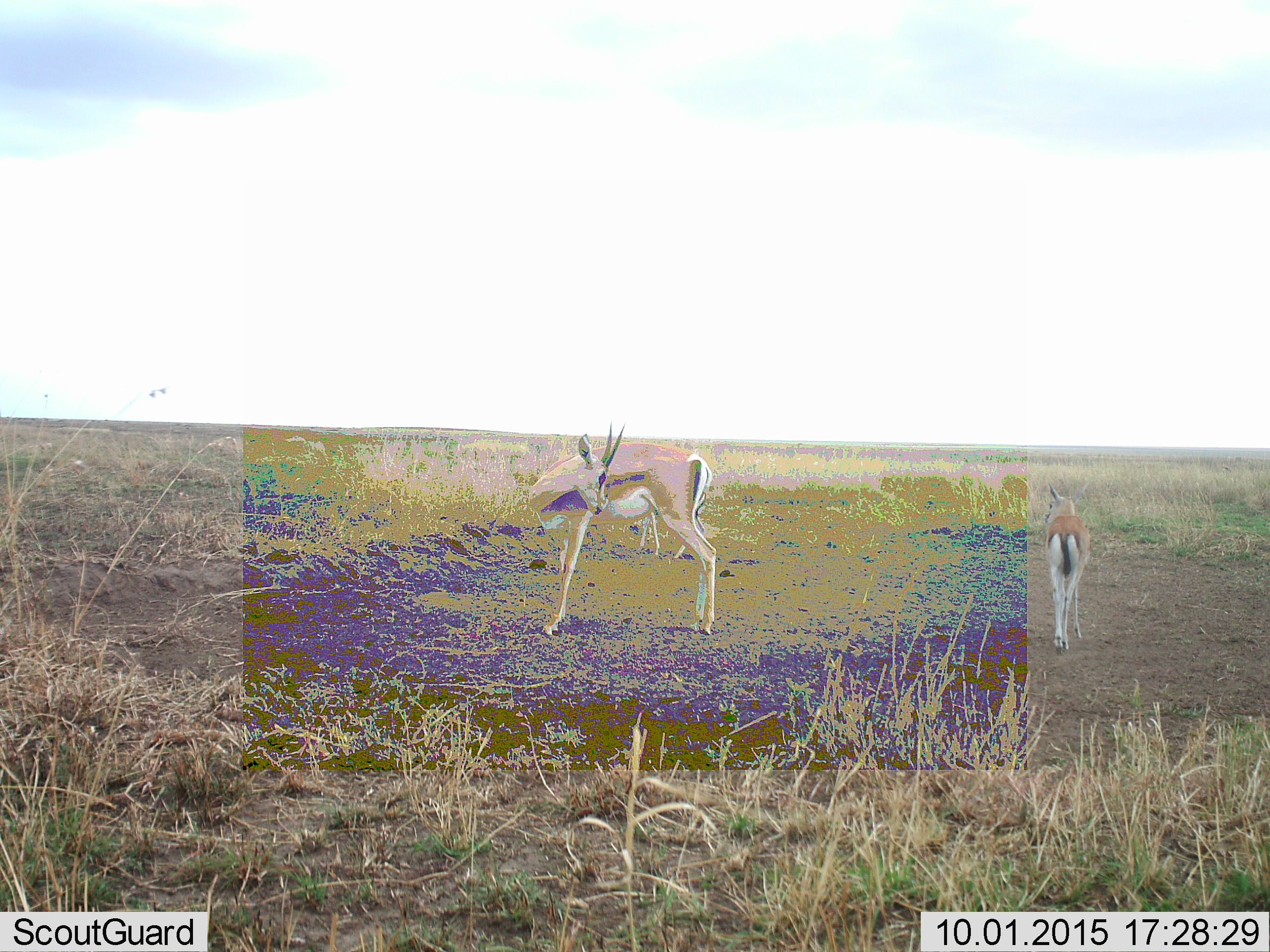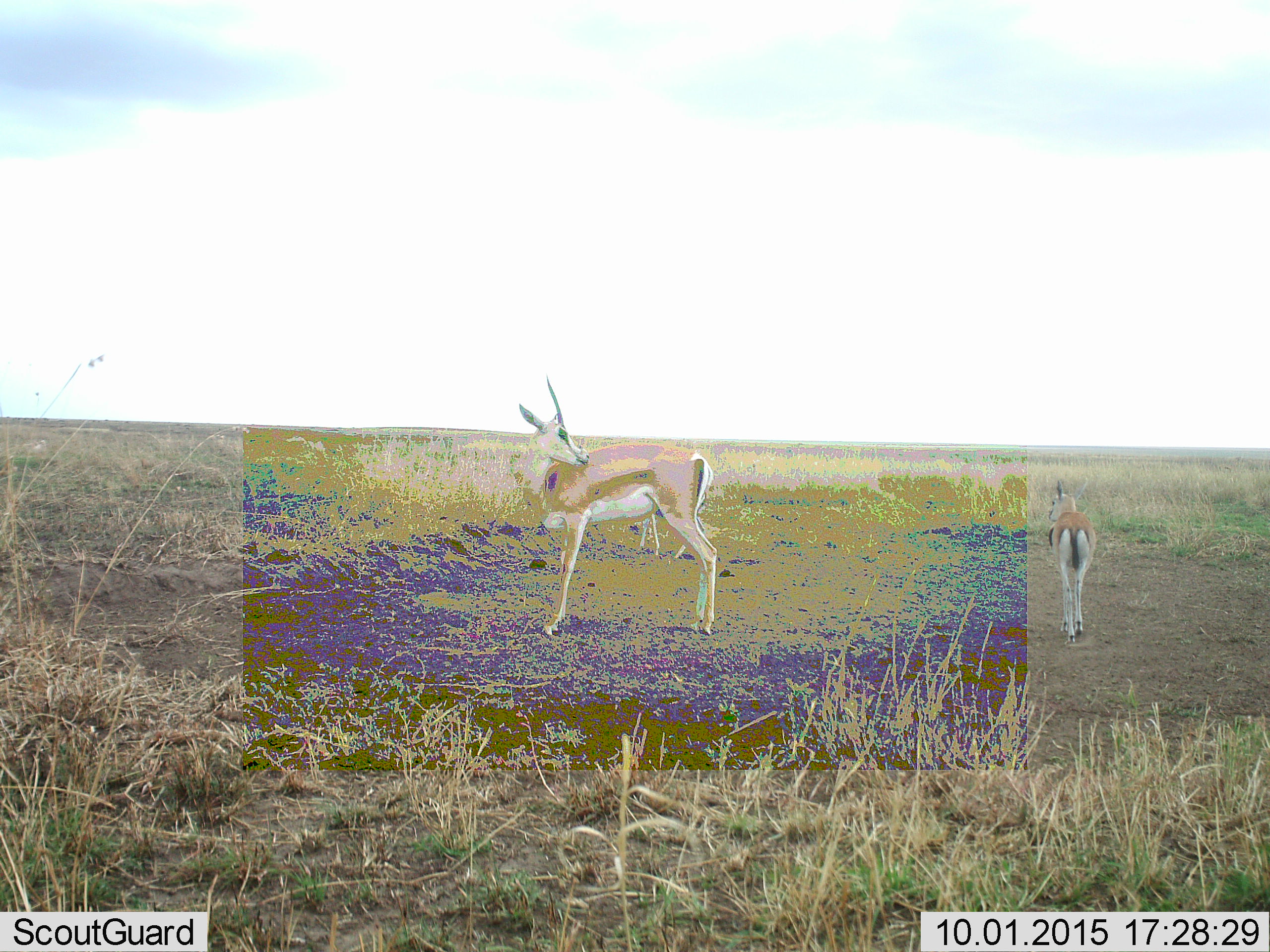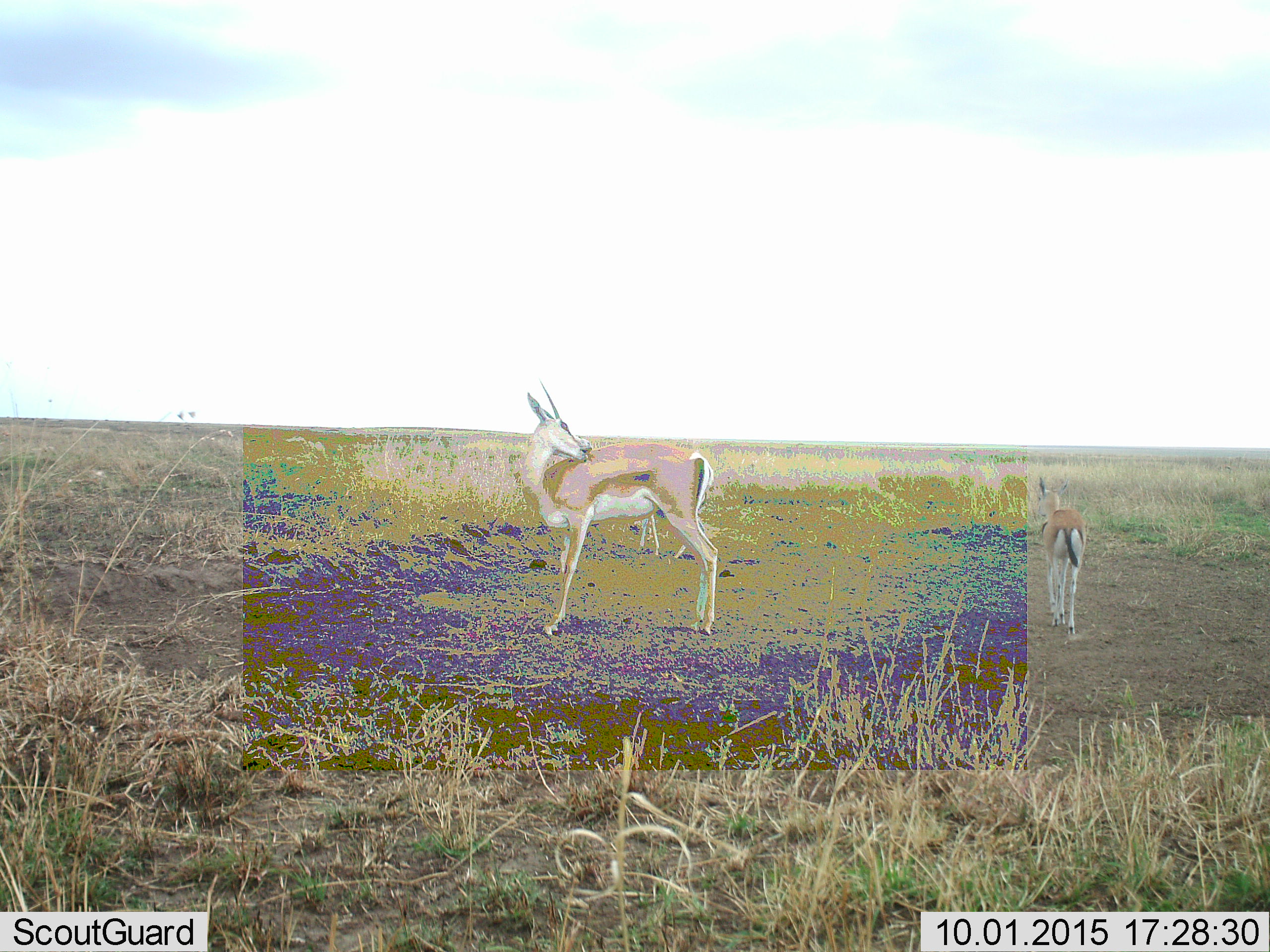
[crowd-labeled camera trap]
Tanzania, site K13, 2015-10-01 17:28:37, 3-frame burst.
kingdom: Animalia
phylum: Chordata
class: Mammalia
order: Artiodactyla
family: Bovidae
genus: Eudorcas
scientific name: Eudorcas thomsonii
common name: thomson's gazelle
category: gazellethomsons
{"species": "gazellethomsons (thomson's gazelle) (Eudorcas thomsonii)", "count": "2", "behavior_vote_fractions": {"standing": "75%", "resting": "0%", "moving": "62%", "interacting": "12%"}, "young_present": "38%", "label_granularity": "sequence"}